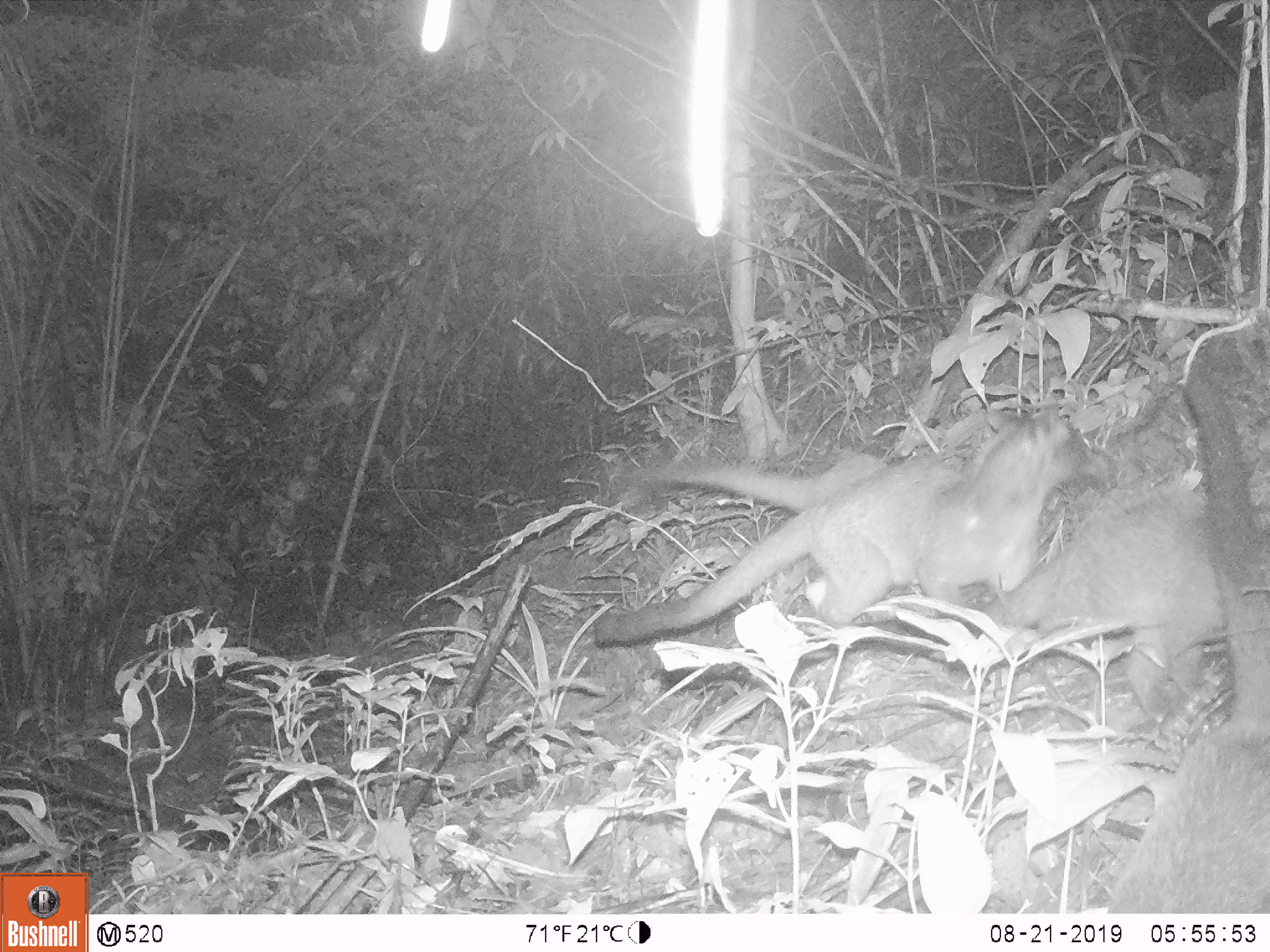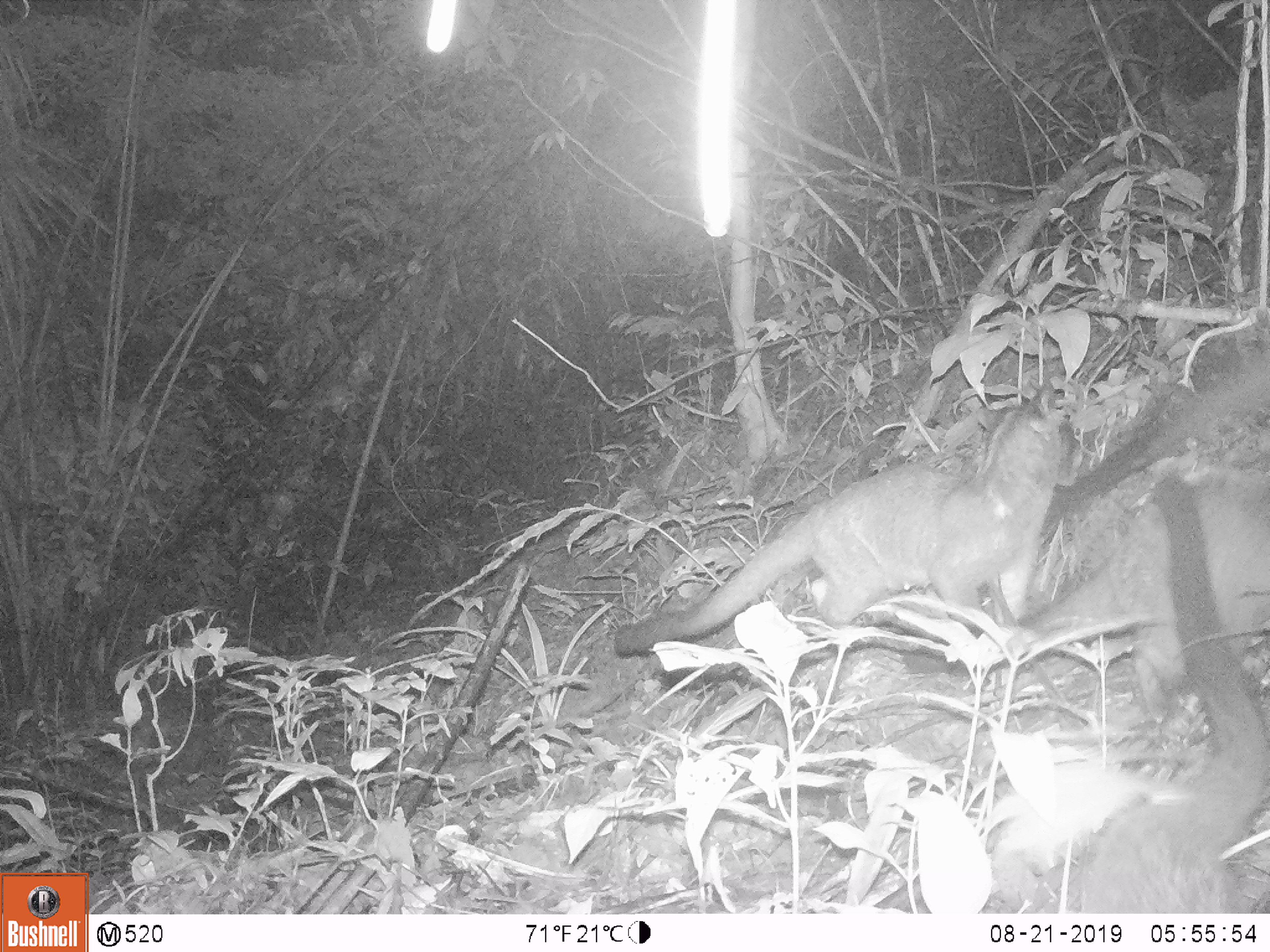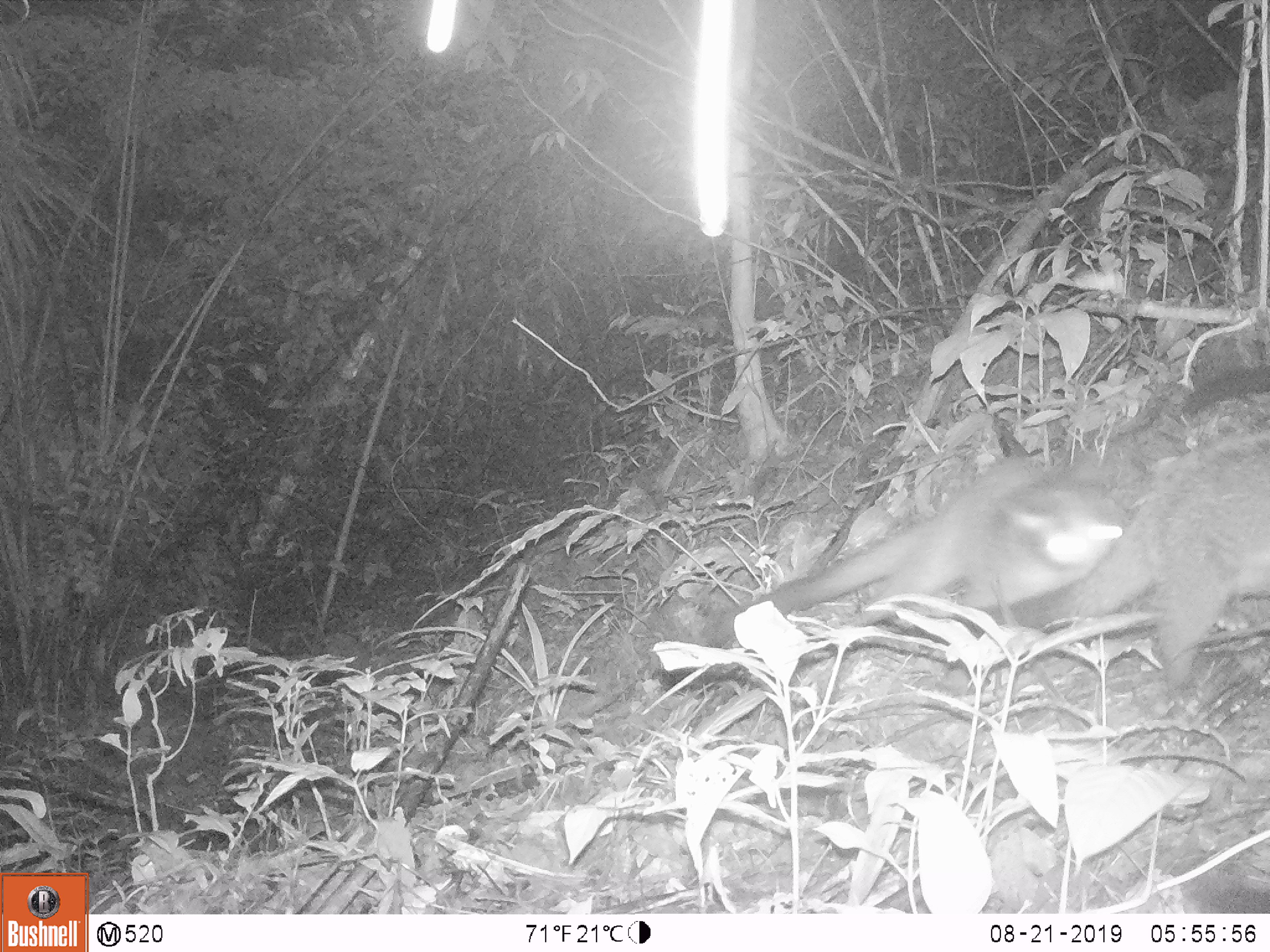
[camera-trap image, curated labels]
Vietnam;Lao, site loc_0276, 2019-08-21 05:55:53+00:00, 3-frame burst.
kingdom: Animalia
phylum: Chordata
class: Mammalia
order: Carnivora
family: Viverridae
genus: Paguma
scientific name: Paguma larvata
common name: masked palm civet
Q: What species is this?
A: Masked palm civet (Paguma larvata).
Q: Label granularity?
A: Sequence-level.